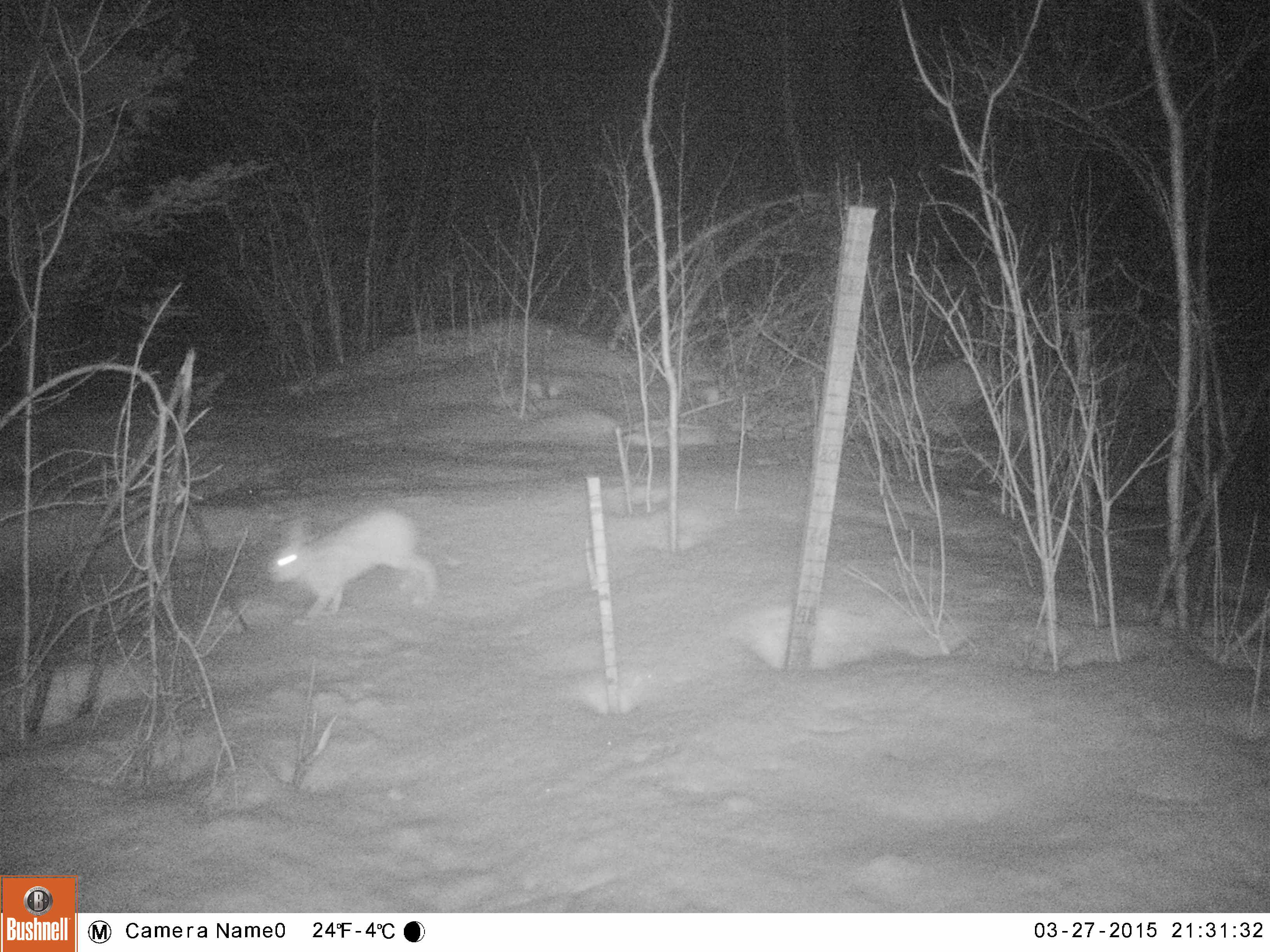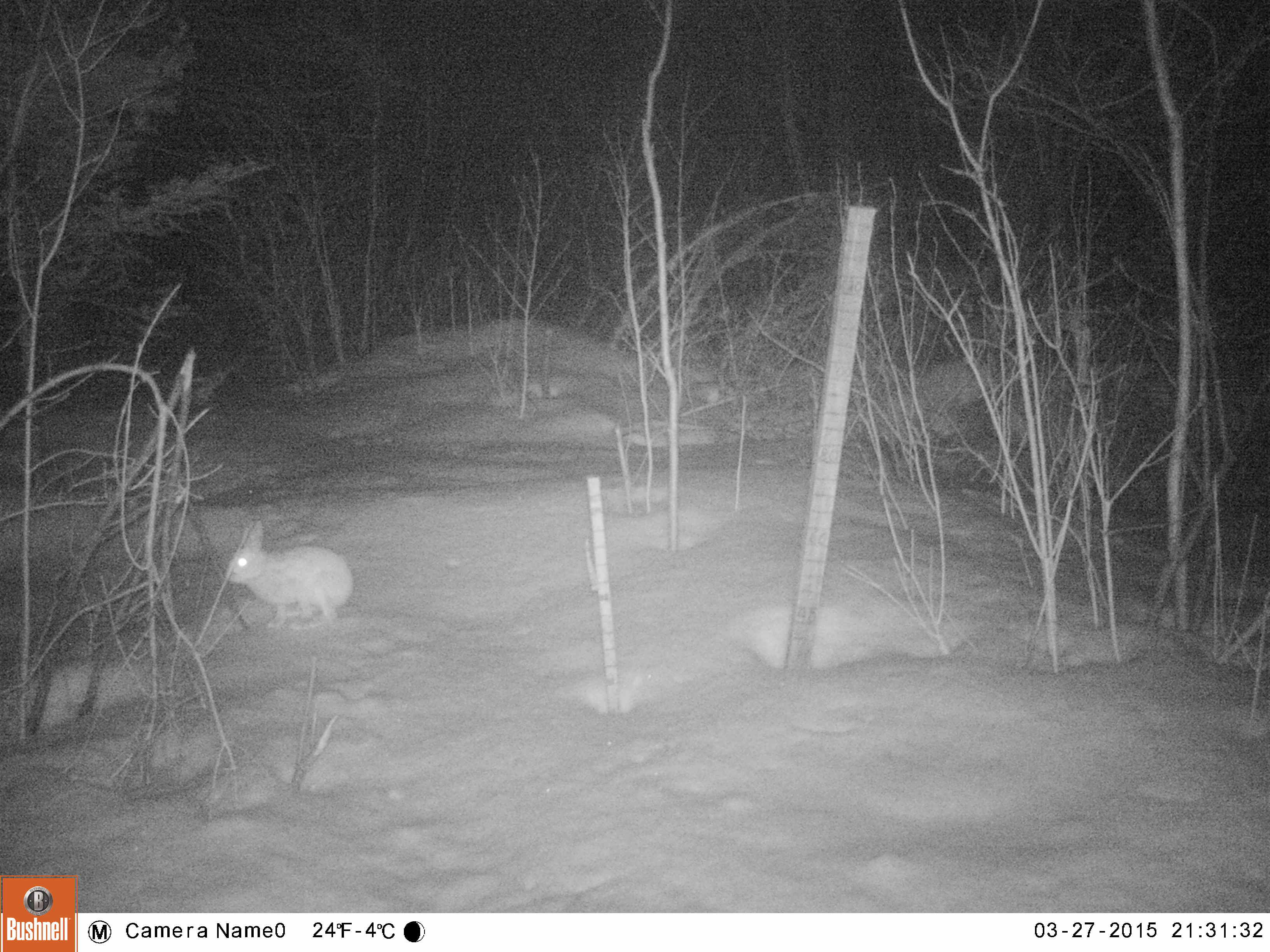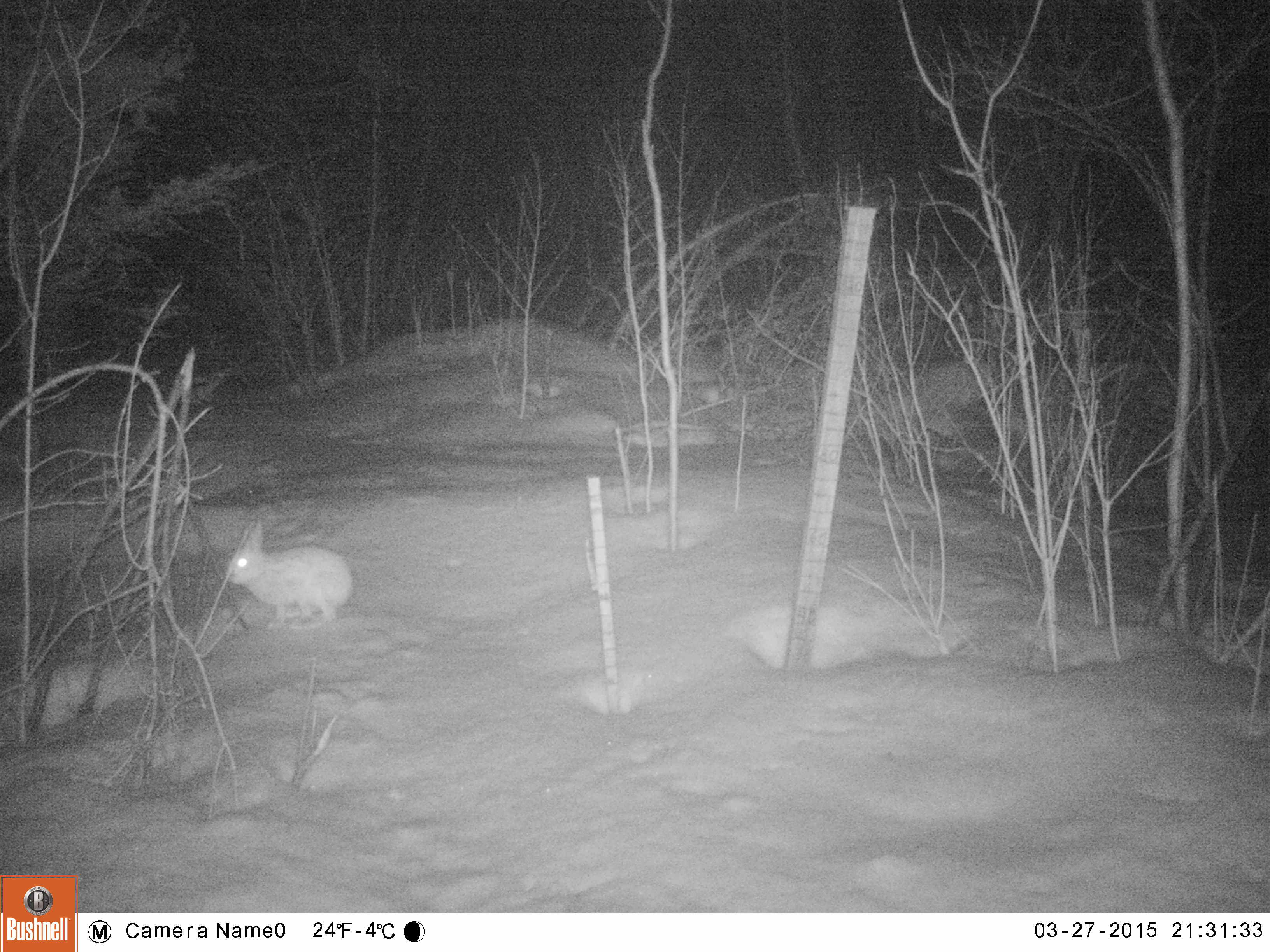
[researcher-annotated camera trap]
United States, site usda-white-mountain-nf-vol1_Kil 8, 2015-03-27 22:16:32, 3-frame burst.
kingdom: Animalia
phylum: Chordata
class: Mammalia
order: Lagomorpha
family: Leporidae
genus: Lepus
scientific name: Lepus americanus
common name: snowshoe hare